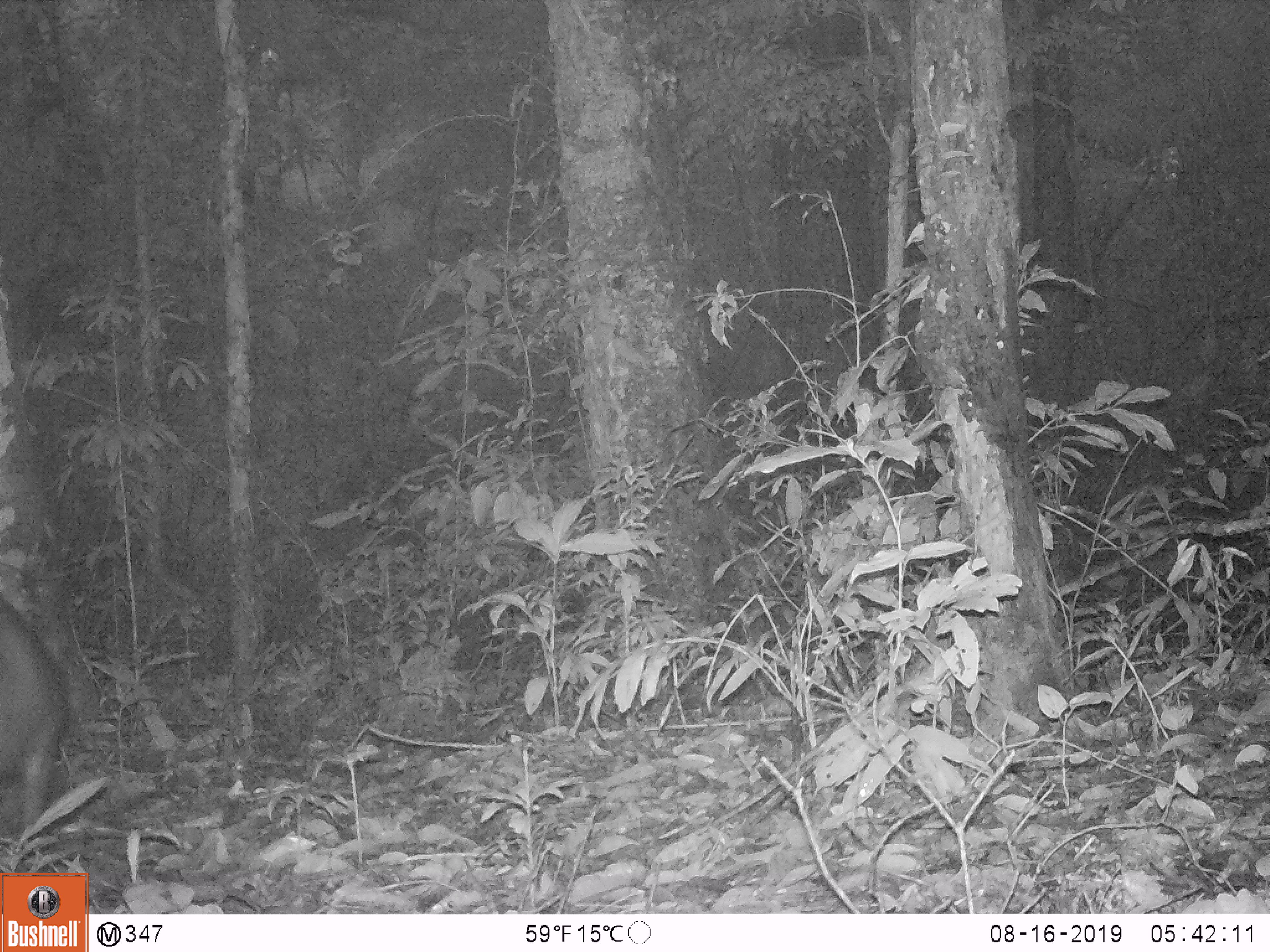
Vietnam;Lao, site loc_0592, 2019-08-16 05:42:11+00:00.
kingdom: Animalia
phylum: Chordata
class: Mammalia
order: Artiodactyla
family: Suidae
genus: Sus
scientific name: Sus scrofa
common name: eurasian wild pig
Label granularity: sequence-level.